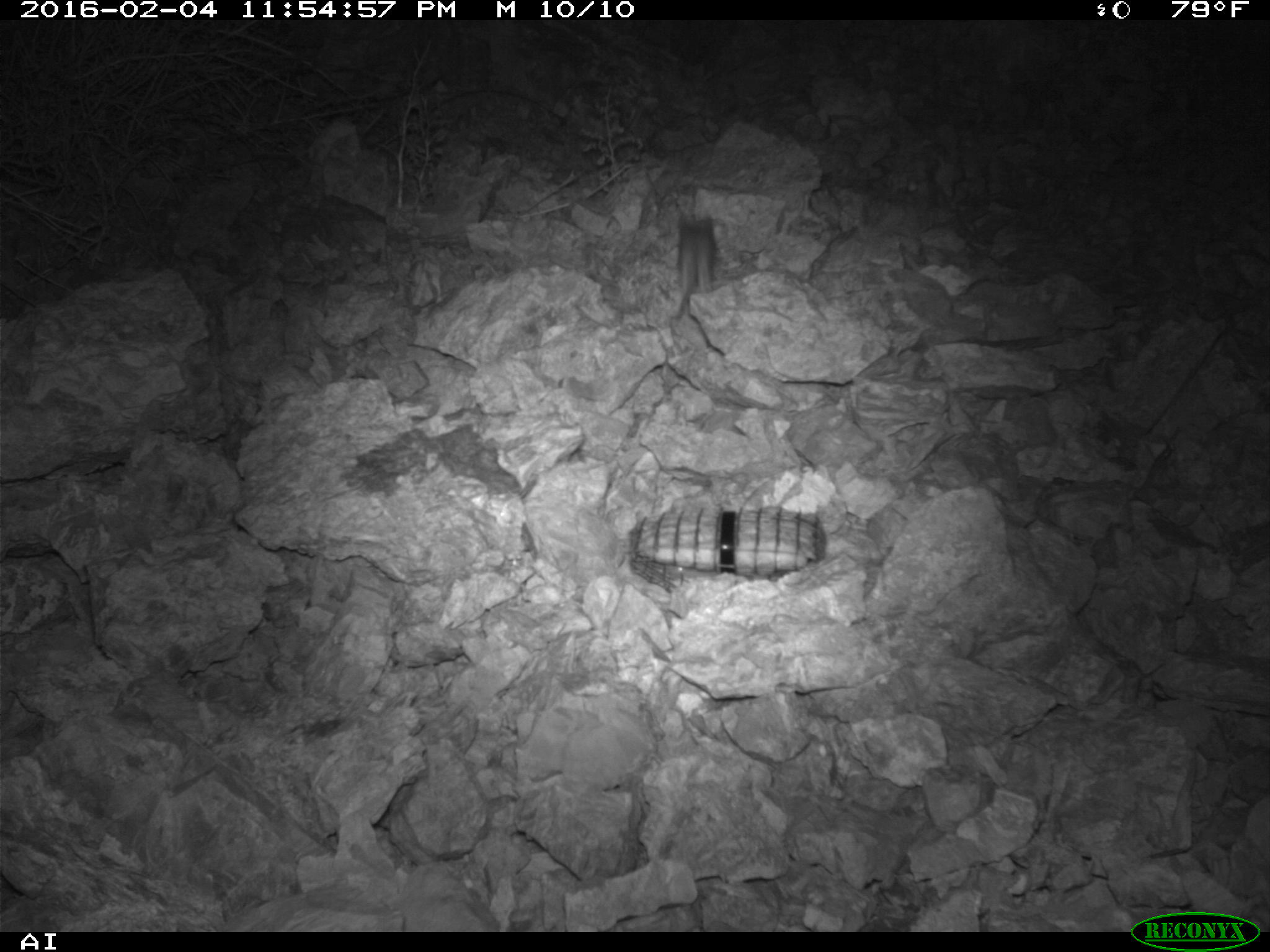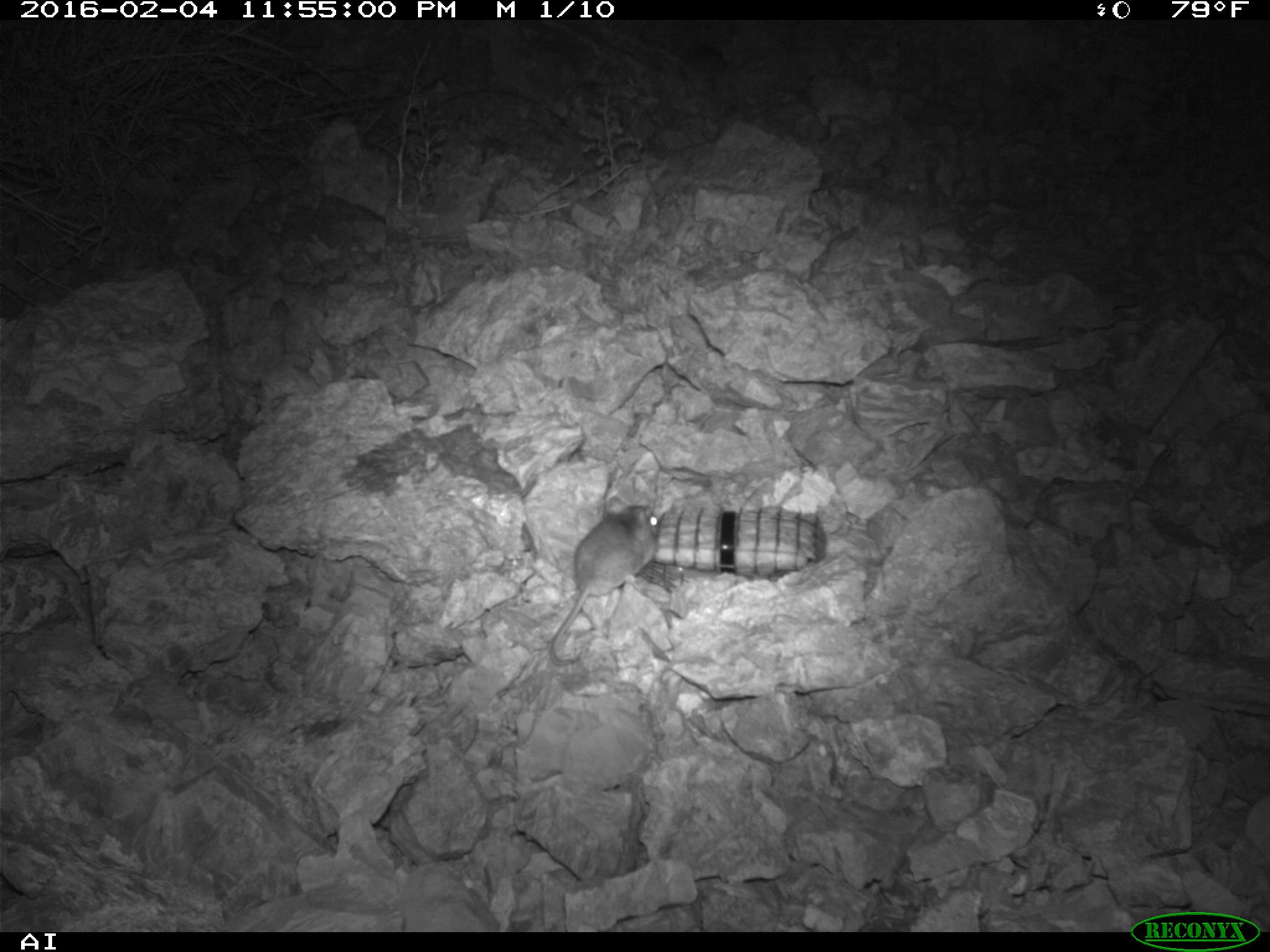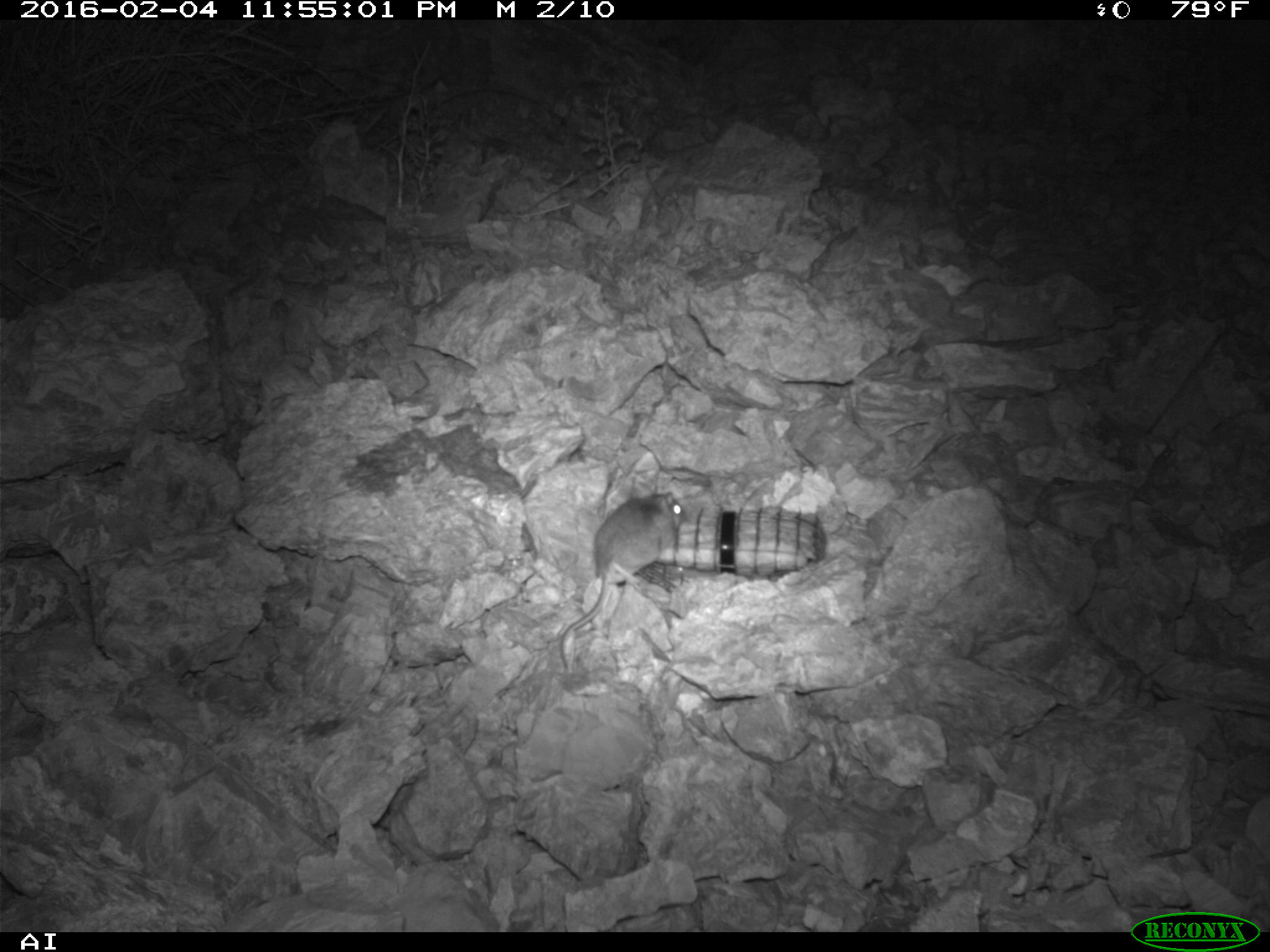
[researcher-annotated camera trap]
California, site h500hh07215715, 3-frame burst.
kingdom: Animalia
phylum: Chordata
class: Mammalia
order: Rodentia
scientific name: Rodentia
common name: rodent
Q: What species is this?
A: Rodent (Rodentia).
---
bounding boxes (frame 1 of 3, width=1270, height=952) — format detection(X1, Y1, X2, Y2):
rodent: detection(668, 213, 716, 319)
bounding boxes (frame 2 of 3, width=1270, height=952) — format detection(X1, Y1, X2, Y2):
rodent: detection(547, 495, 659, 666)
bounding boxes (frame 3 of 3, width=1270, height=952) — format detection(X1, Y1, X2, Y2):
rodent: detection(559, 491, 685, 668)